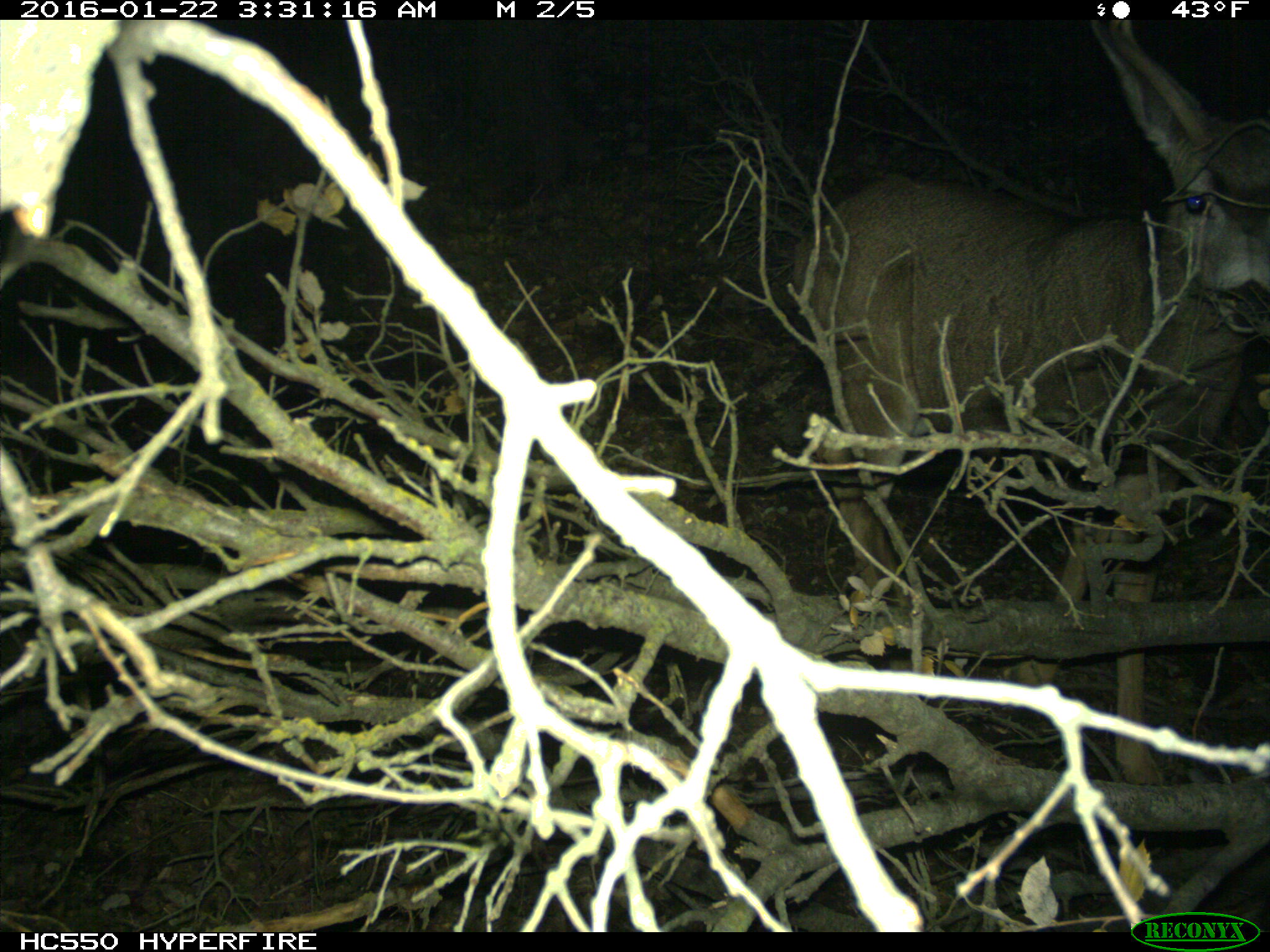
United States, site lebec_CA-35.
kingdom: Animalia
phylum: Chordata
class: Mammalia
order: Artiodactyla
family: Cervidae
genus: Odocoileus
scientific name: Odocoileus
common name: deer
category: unidentified deer